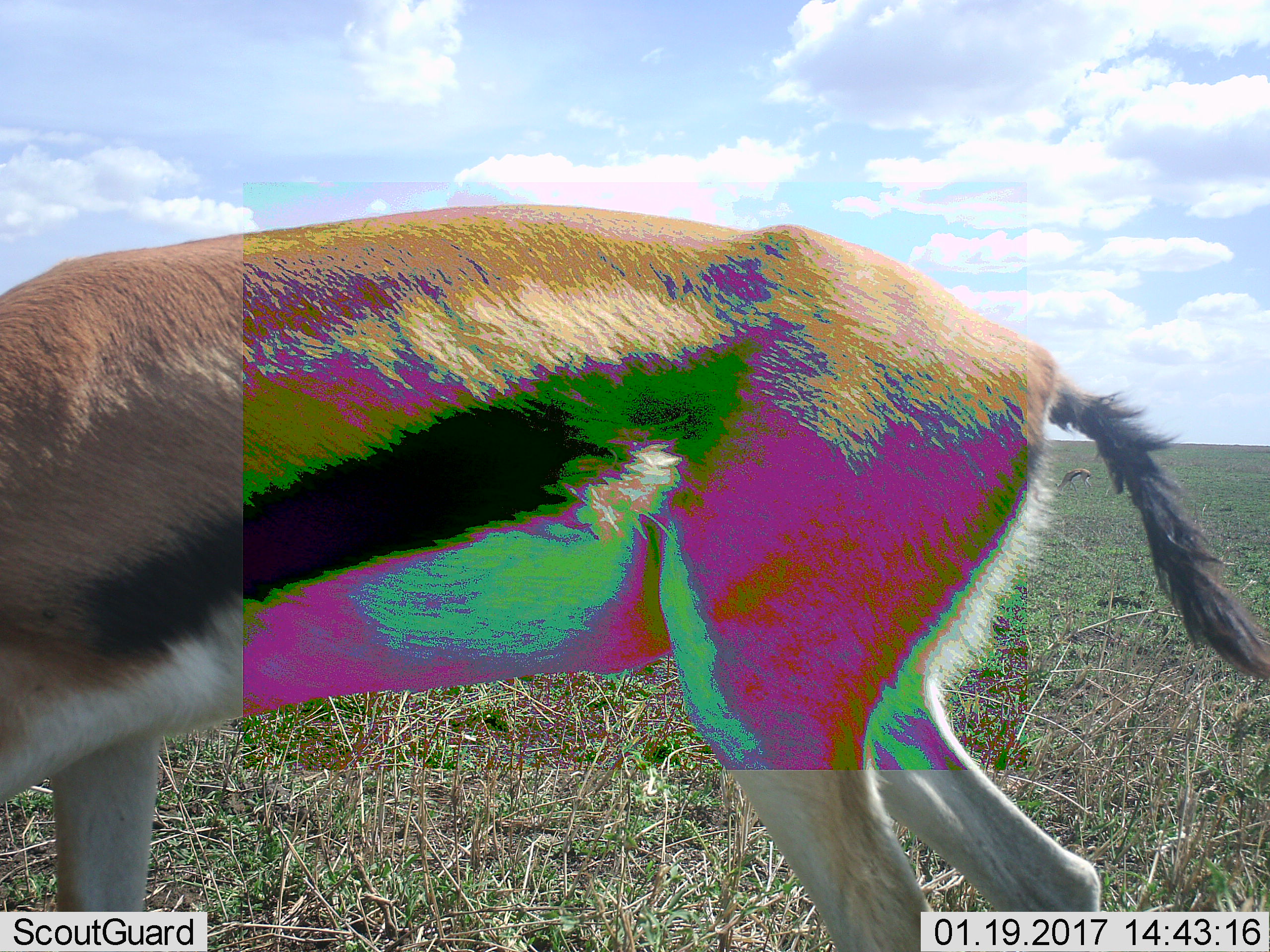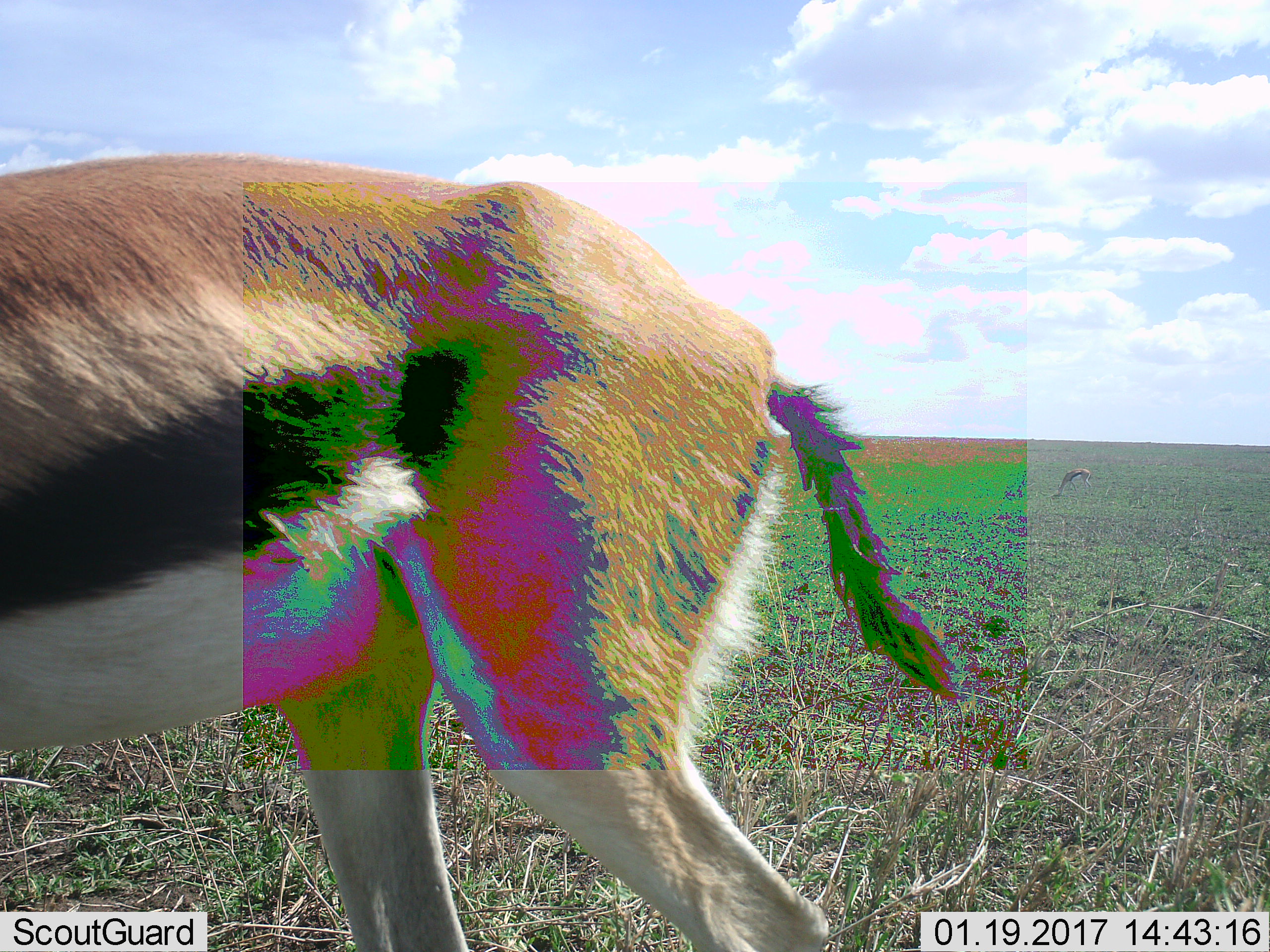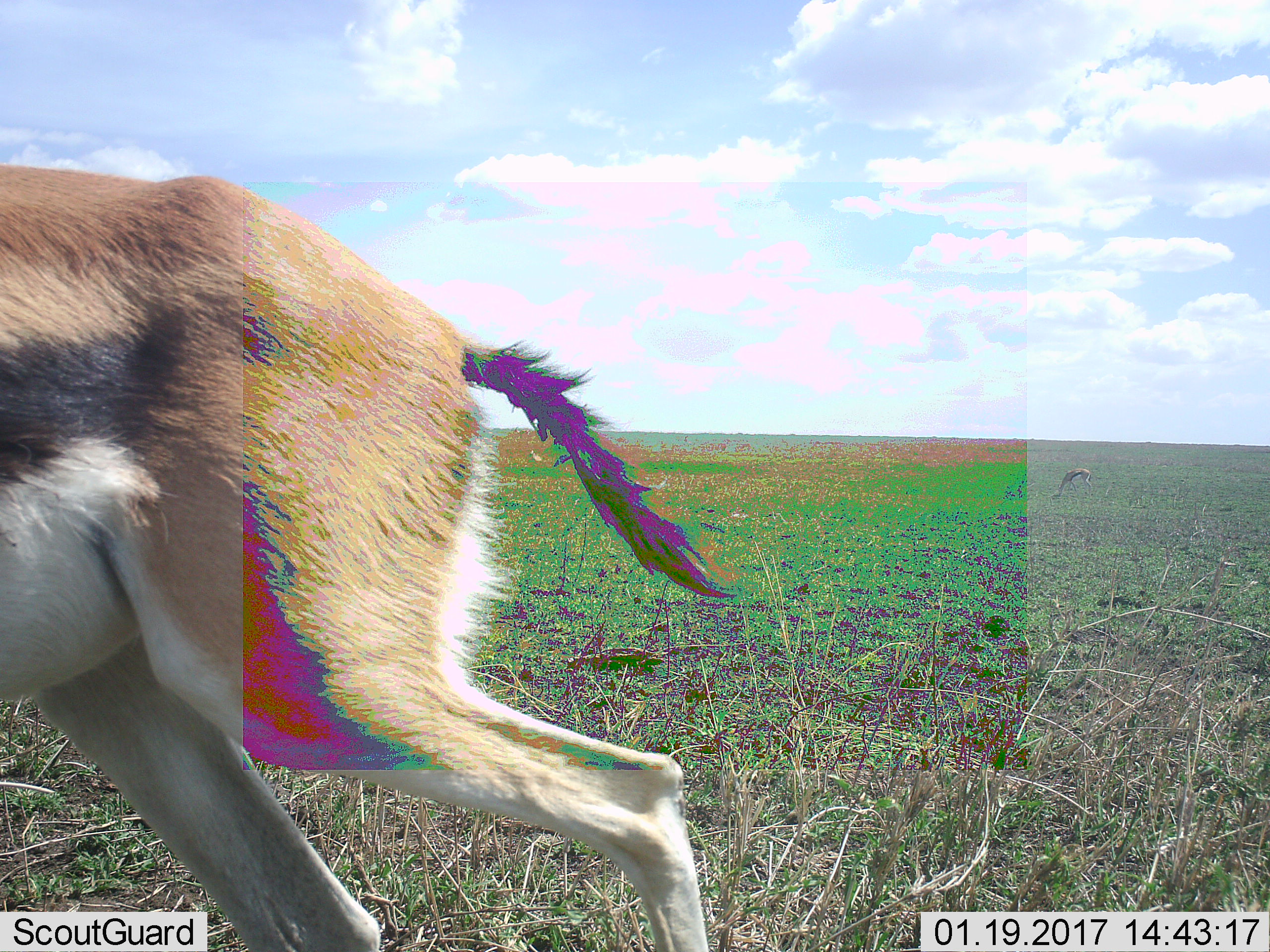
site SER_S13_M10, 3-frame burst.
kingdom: Animalia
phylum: Chordata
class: Mammalia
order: Artiodactyla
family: Bovidae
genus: Eudorcas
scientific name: Eudorcas thomsonii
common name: thomson's gazelle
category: gazellethomsons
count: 2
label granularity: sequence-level